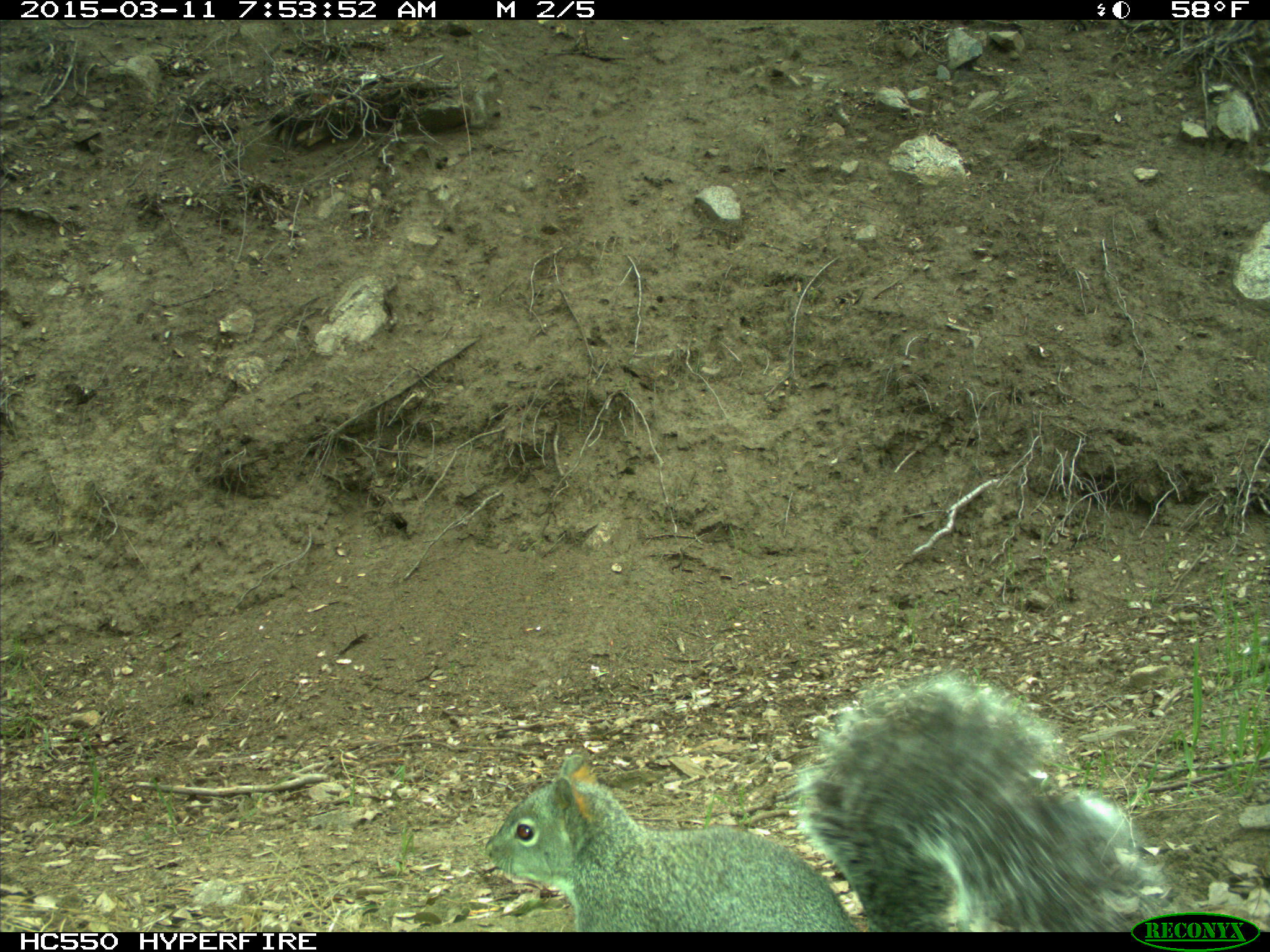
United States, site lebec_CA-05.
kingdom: Animalia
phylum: Chordata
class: Mammalia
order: Rodentia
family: Sciuridae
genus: Sciurus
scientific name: Sciurus carolinensis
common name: eastern gray squirrel